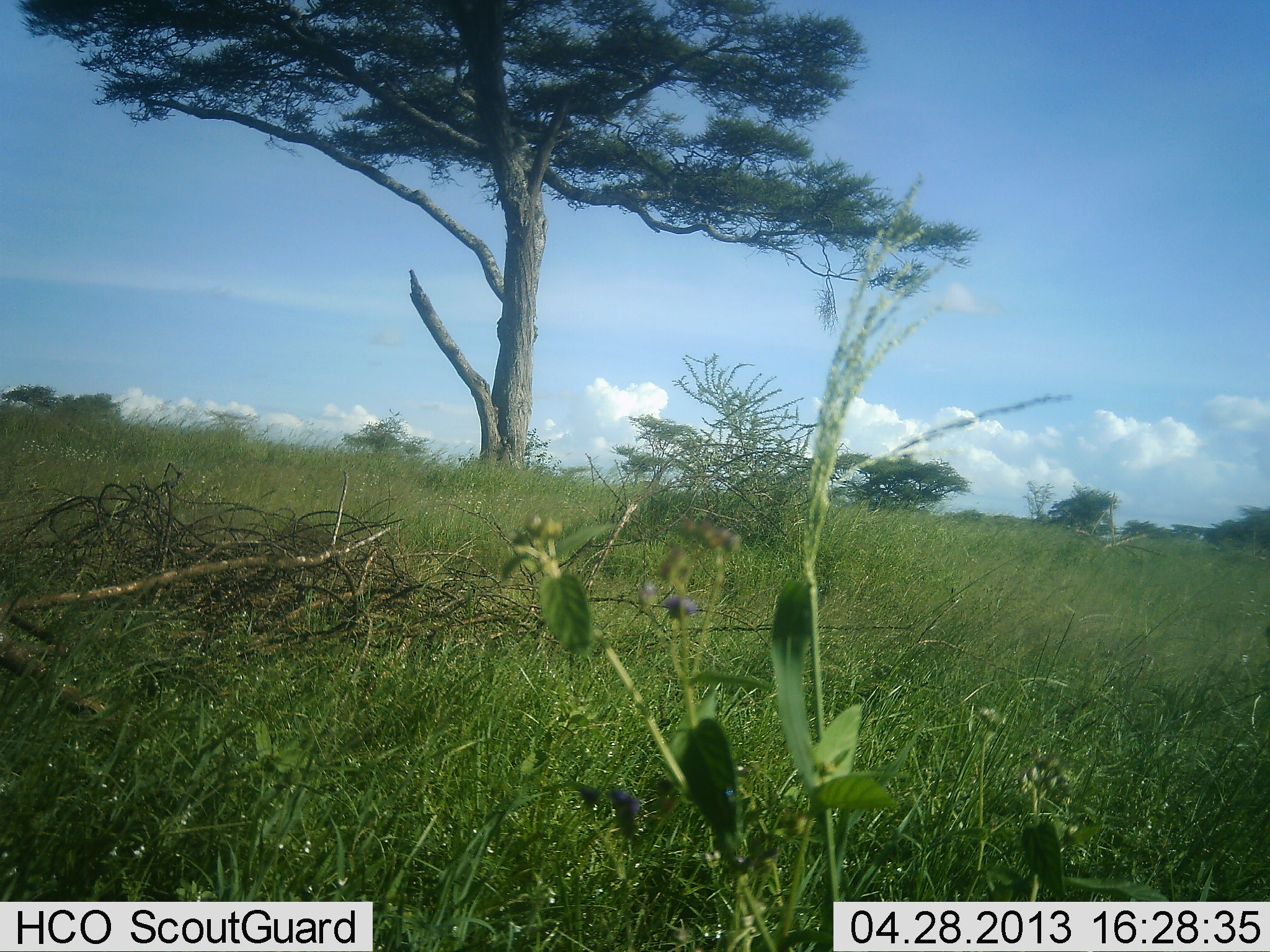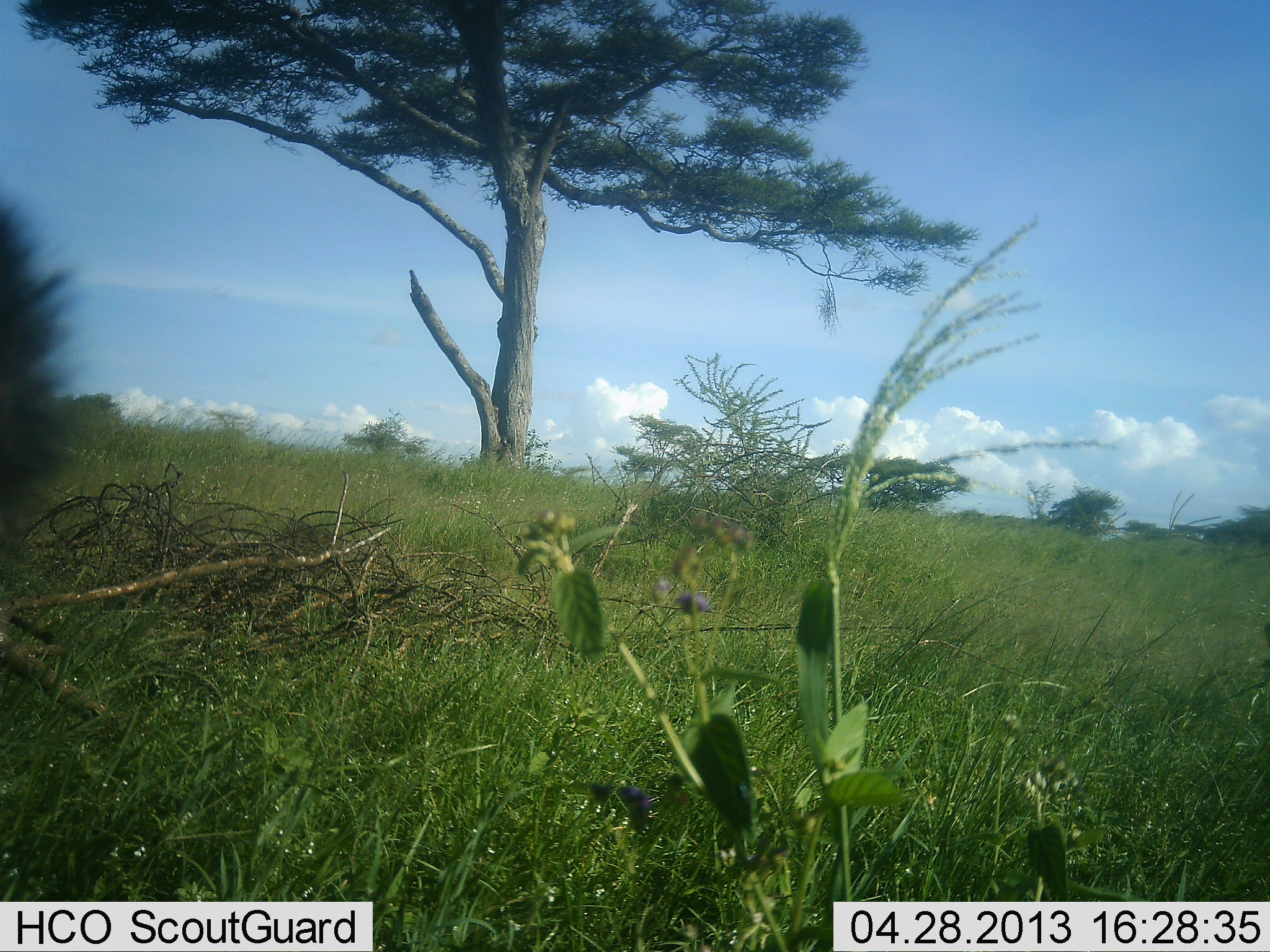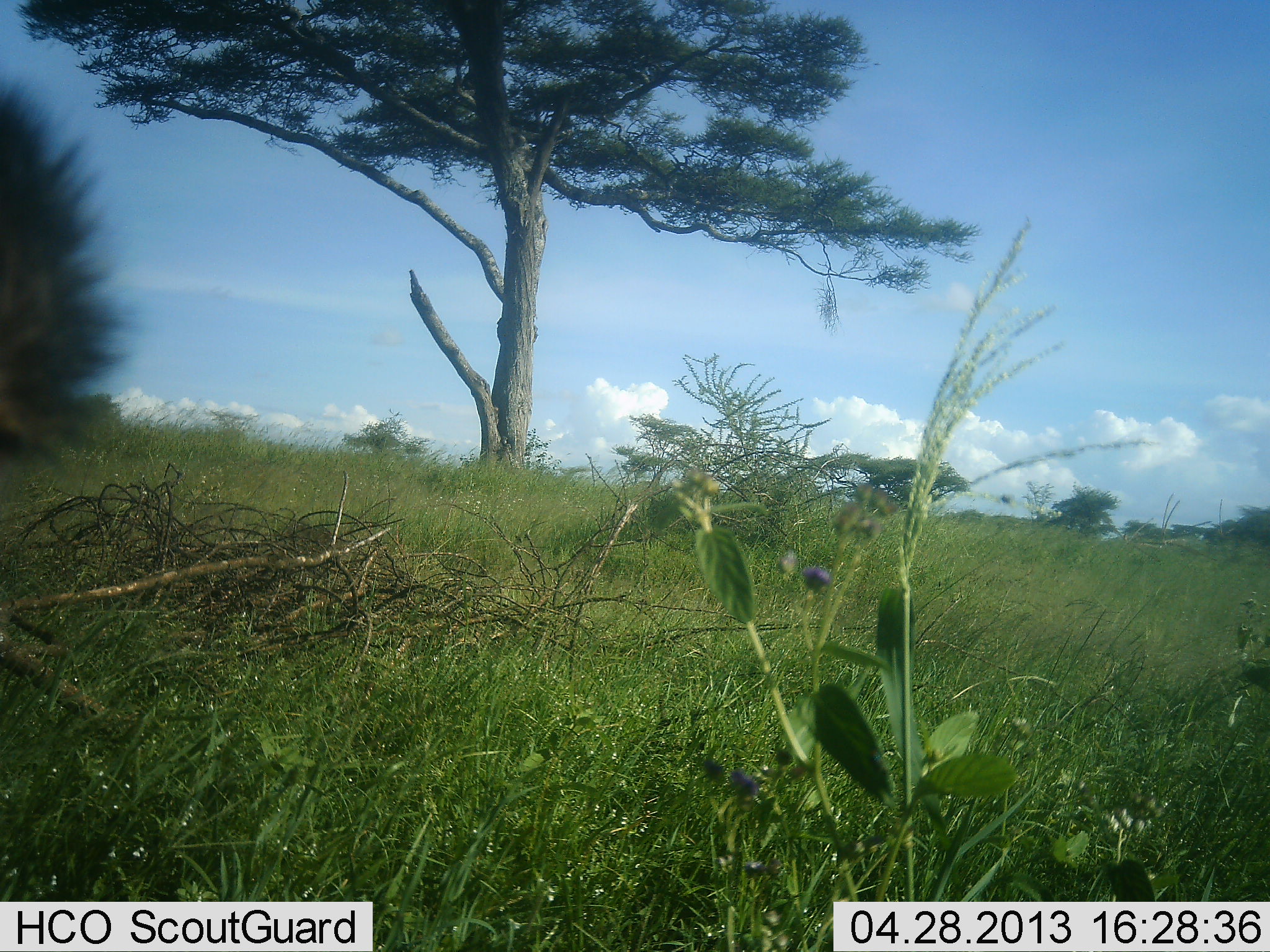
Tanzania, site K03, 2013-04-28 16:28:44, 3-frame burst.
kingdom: Animalia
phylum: Chordata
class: Mammalia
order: Primates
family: Cercopithecidae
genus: Papio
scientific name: Papio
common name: baboon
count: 1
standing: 100%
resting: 0%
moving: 0%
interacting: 0%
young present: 0%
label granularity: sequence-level